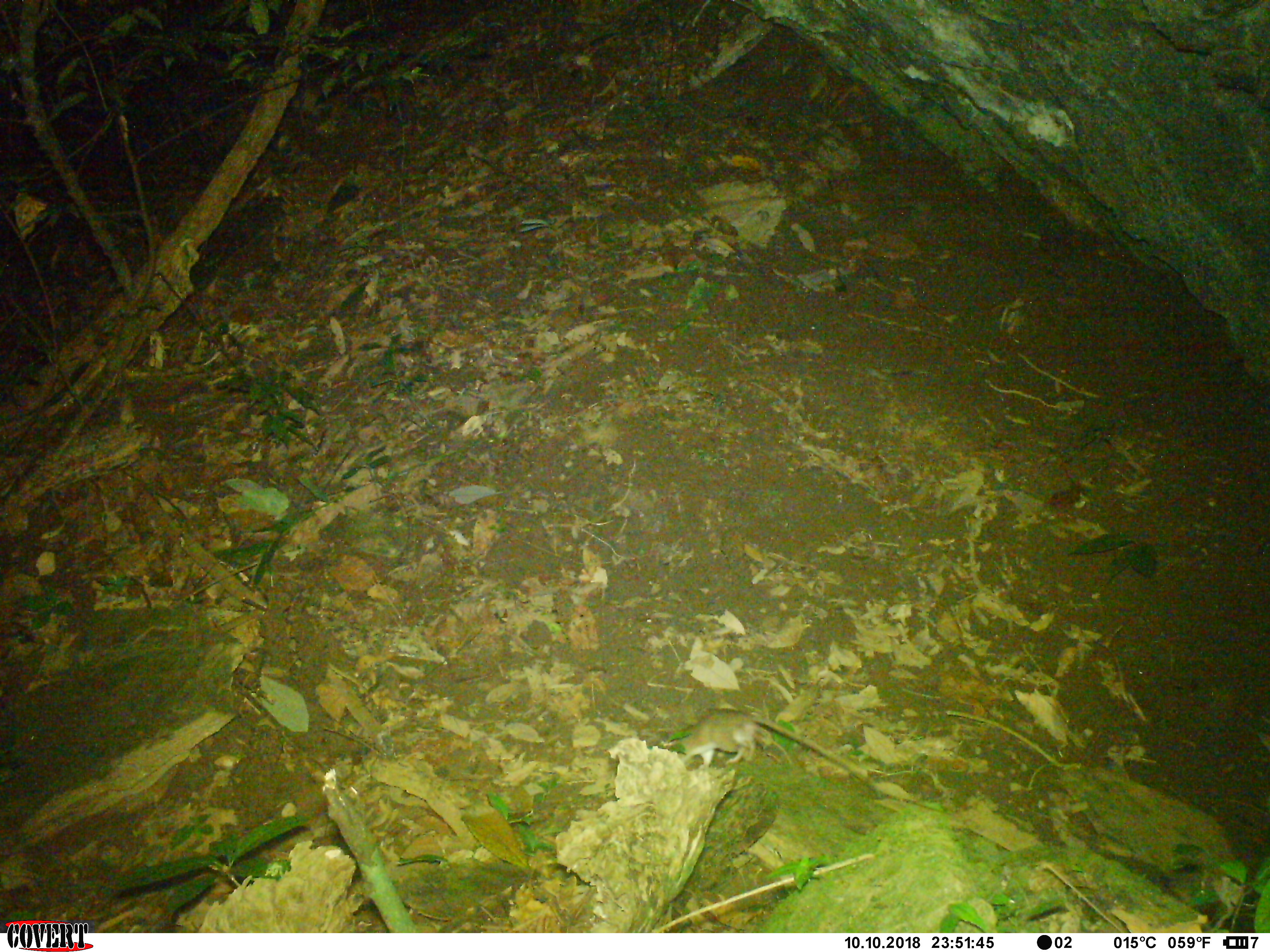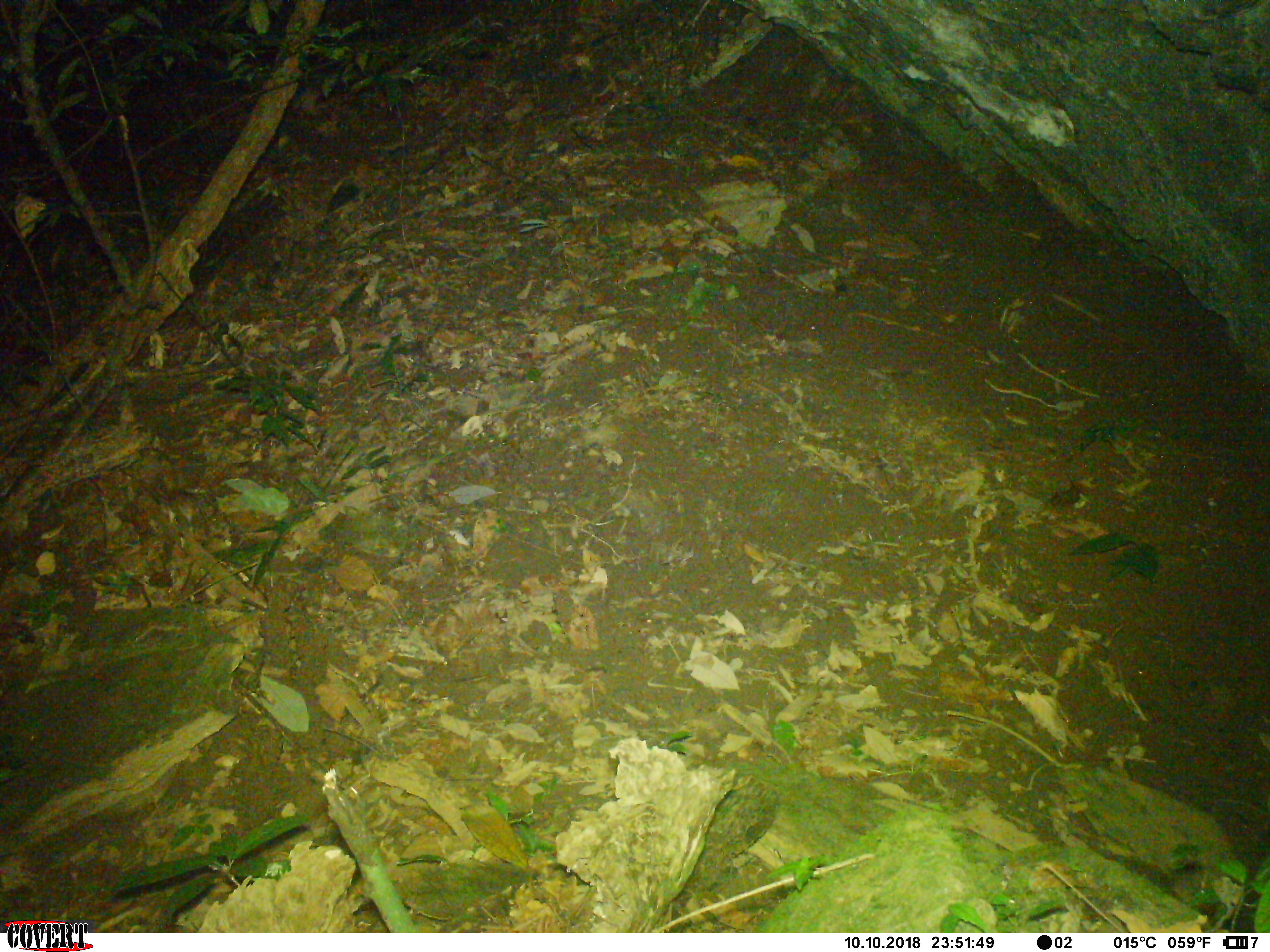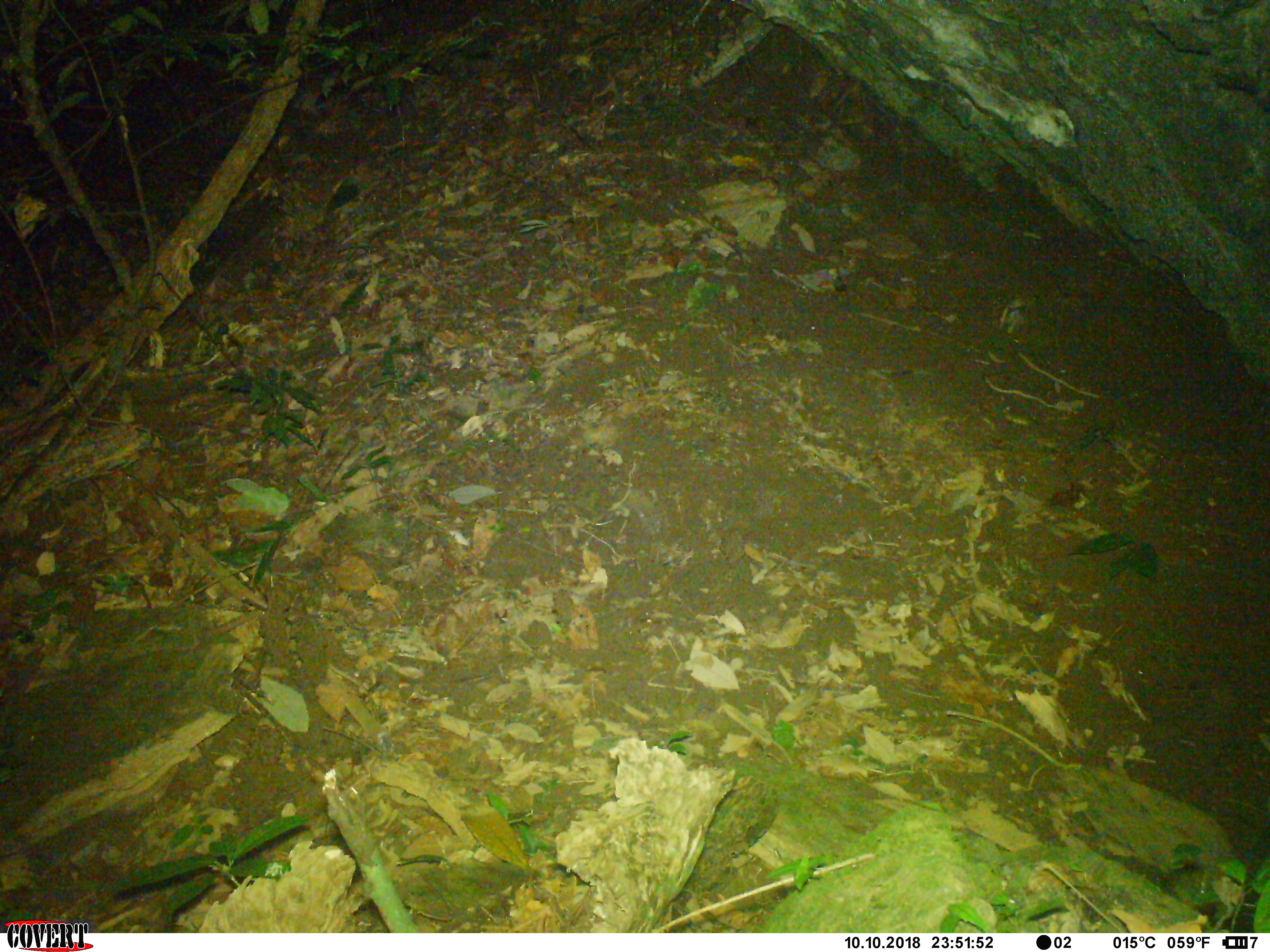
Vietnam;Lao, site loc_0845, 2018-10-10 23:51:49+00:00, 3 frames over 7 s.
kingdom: Animalia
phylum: Chordata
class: Mammalia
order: Rodentia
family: Muridae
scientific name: Muridae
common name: old-world mice and rats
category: unidentified murid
Unidentified murid (old-world mice and rats) (Muridae). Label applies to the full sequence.